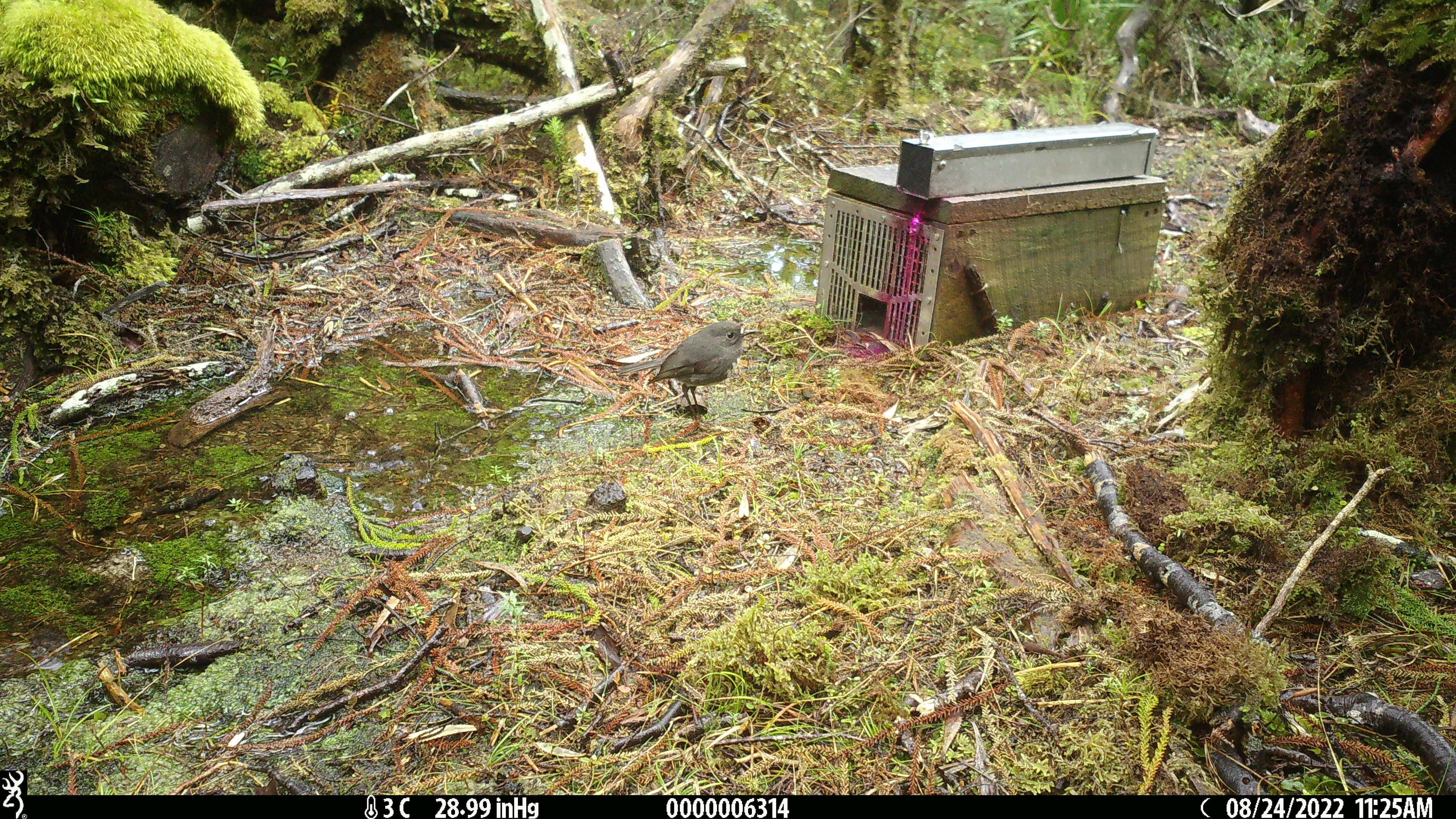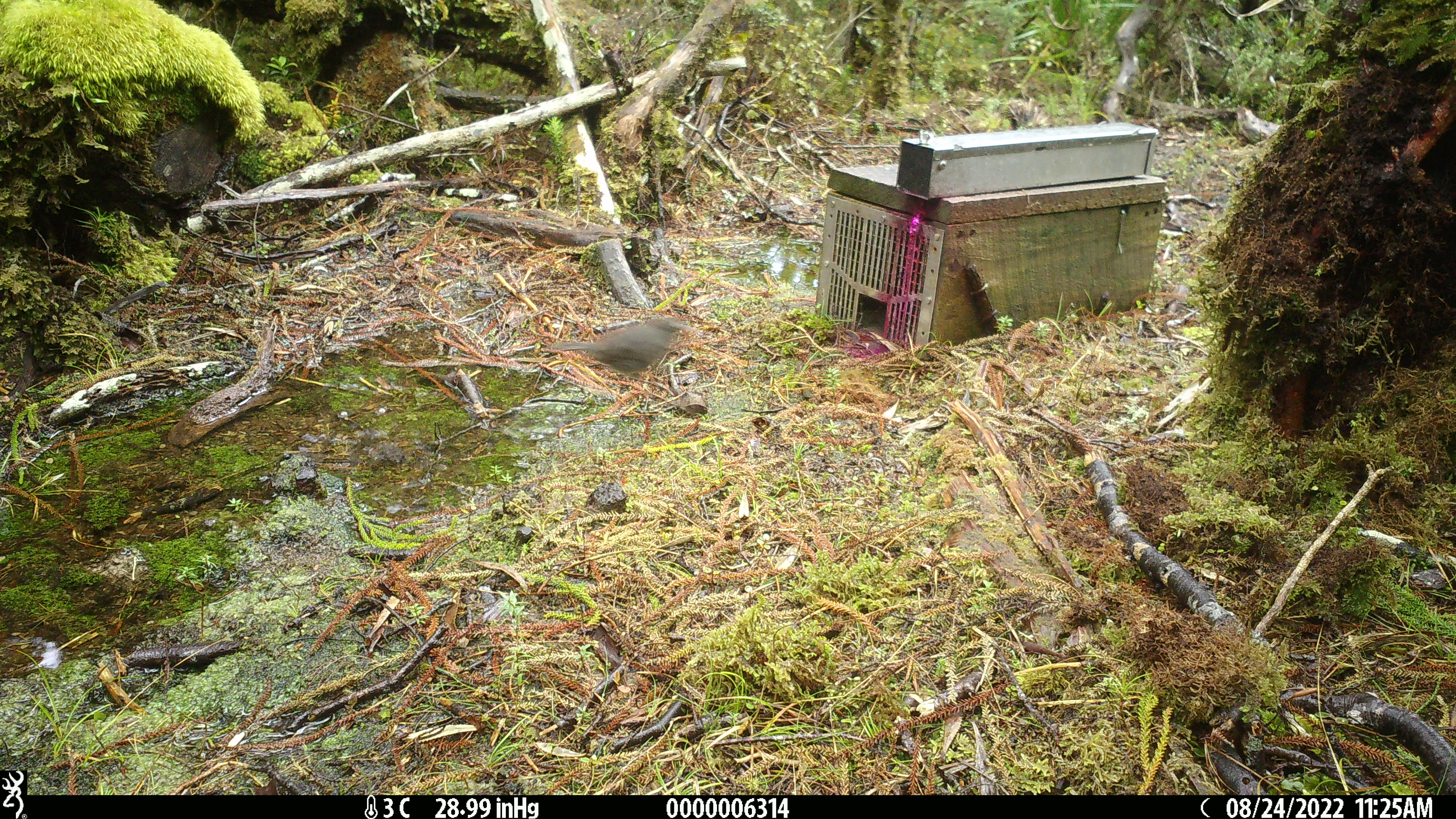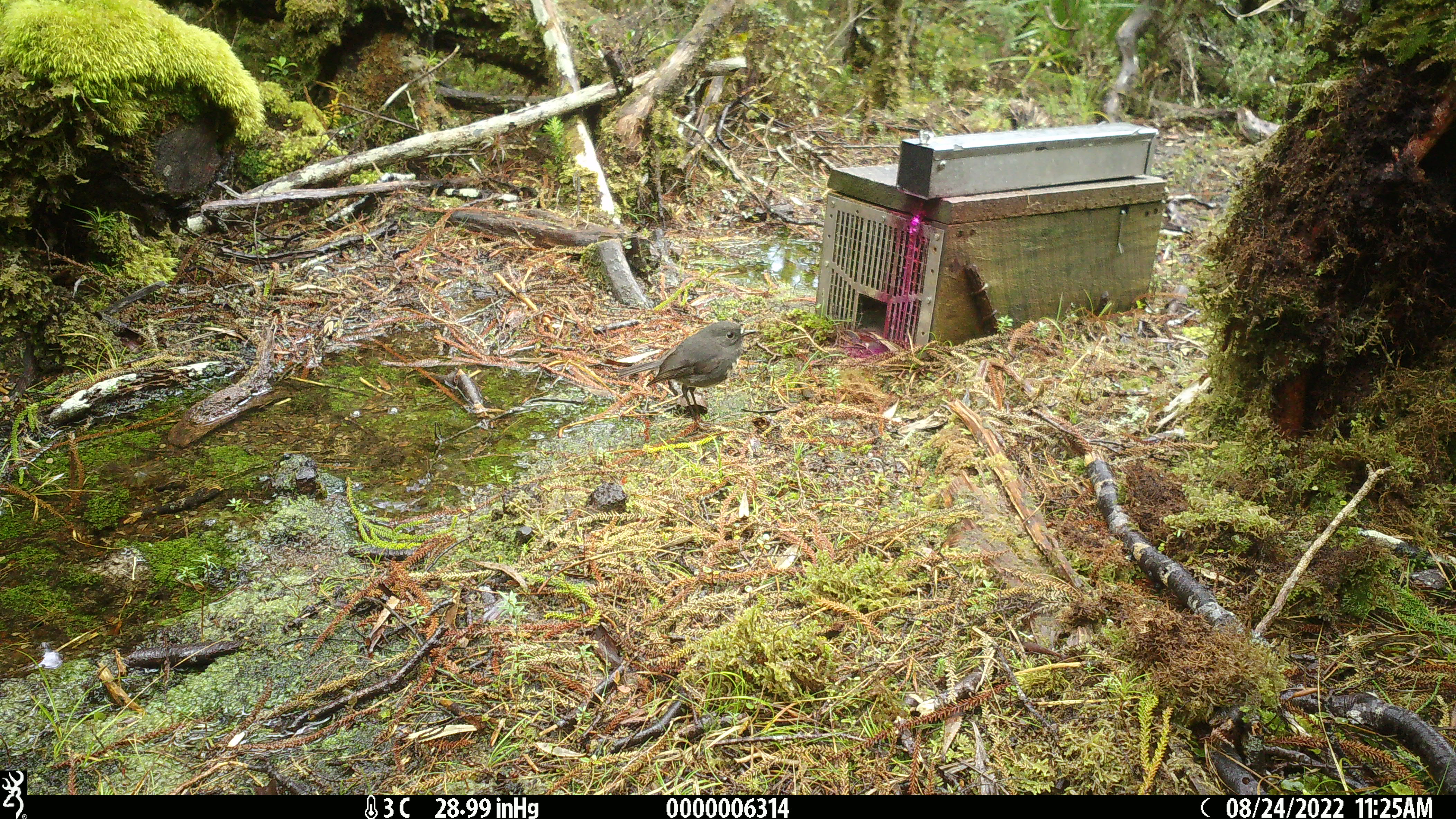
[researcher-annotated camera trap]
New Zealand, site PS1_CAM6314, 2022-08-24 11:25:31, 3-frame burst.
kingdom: Animalia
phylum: Chordata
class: Aves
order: Passeriformes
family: Petroicidae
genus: Petroica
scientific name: Petroica australis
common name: new zealand robin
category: robin